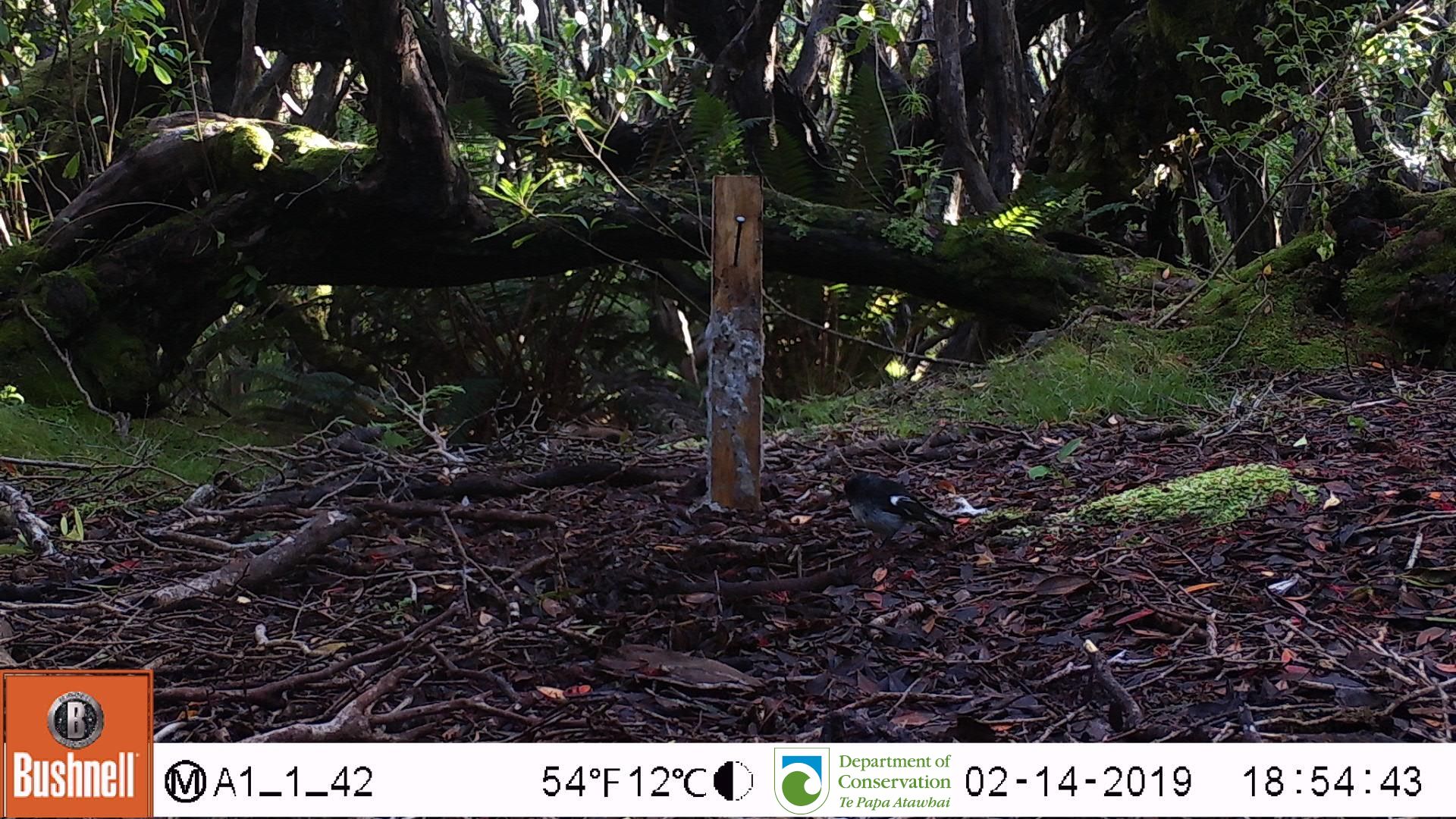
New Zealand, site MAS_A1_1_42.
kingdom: Animalia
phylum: Chordata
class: Aves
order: Passeriformes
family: Petroicidae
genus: Petroica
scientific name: Petroica macrocephala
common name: tomtit